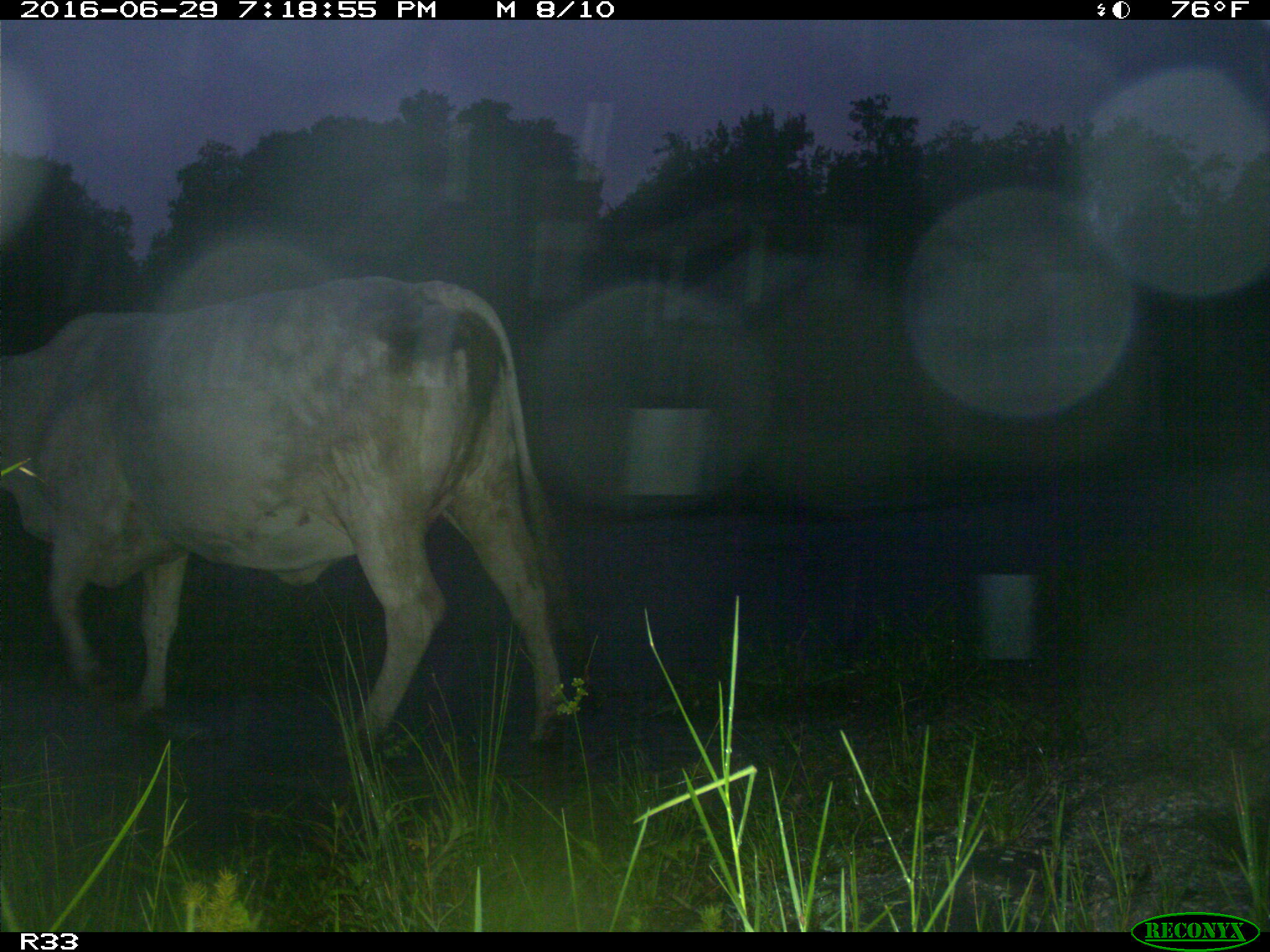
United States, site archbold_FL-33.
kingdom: Animalia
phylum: Chordata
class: Mammalia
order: Artiodactyla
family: Bovidae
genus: Bos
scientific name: Bos taurus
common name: domestic cow